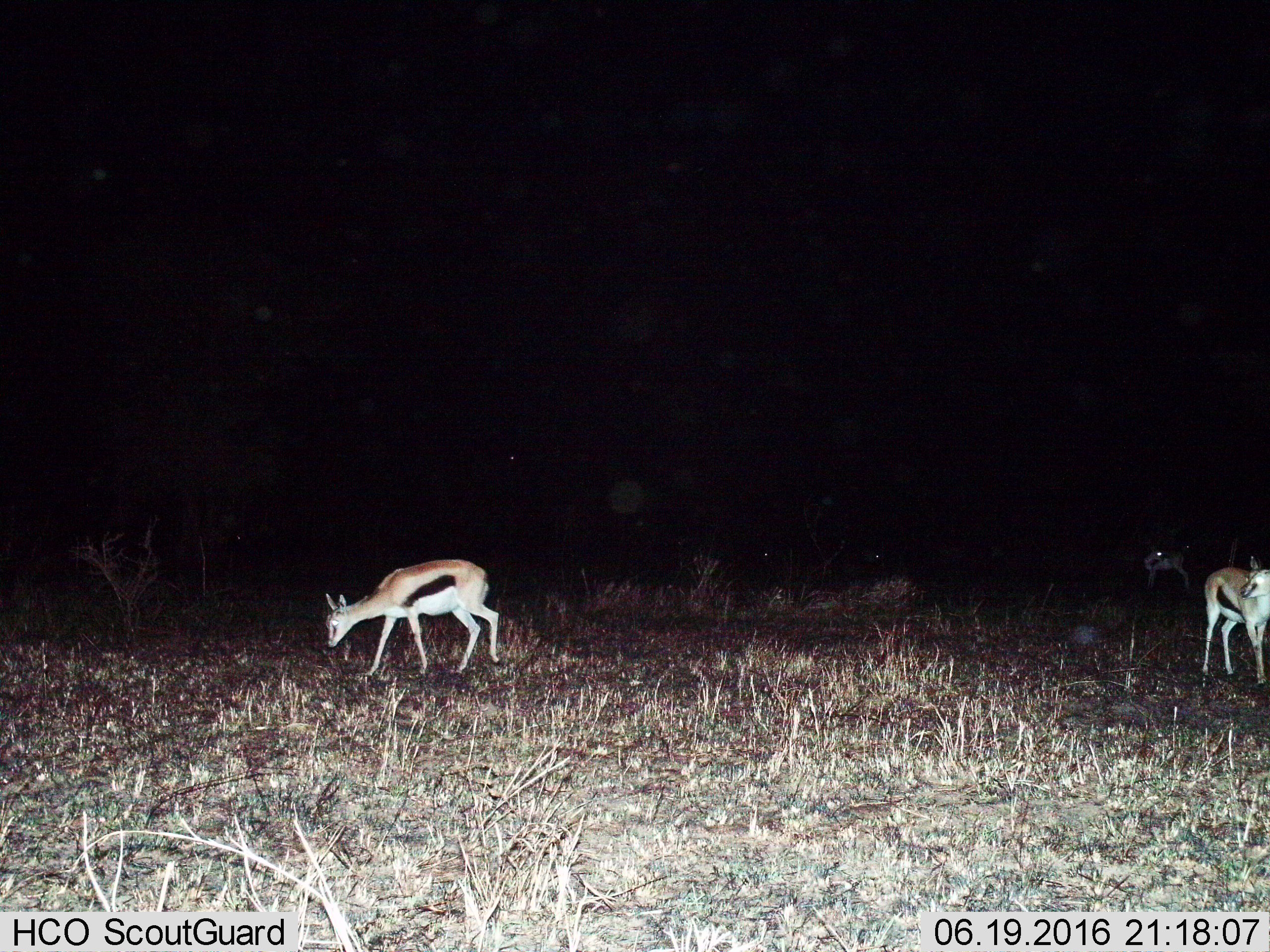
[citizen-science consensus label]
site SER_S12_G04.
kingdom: Animalia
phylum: Chordata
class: Mammalia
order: Artiodactyla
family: Bovidae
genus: Eudorcas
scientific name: Eudorcas thomsonii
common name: thomson's gazelle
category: gazellethomsons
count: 5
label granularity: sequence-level